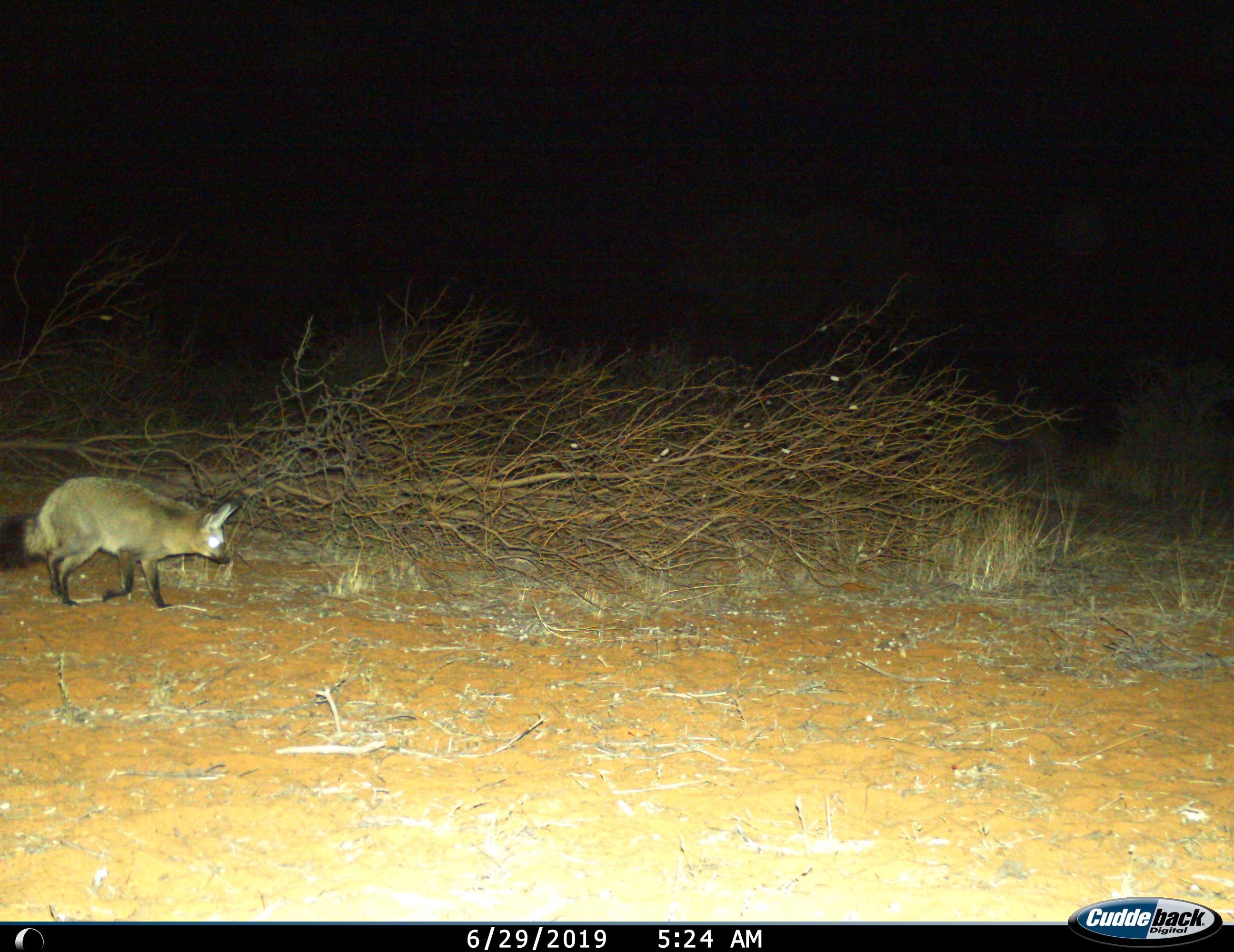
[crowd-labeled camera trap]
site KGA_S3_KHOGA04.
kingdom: Animalia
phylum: Chordata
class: Mammalia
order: Carnivora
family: Canidae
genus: Otocyon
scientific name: Otocyon megalotis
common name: bat-eared fox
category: foxbateared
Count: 1.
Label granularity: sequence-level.